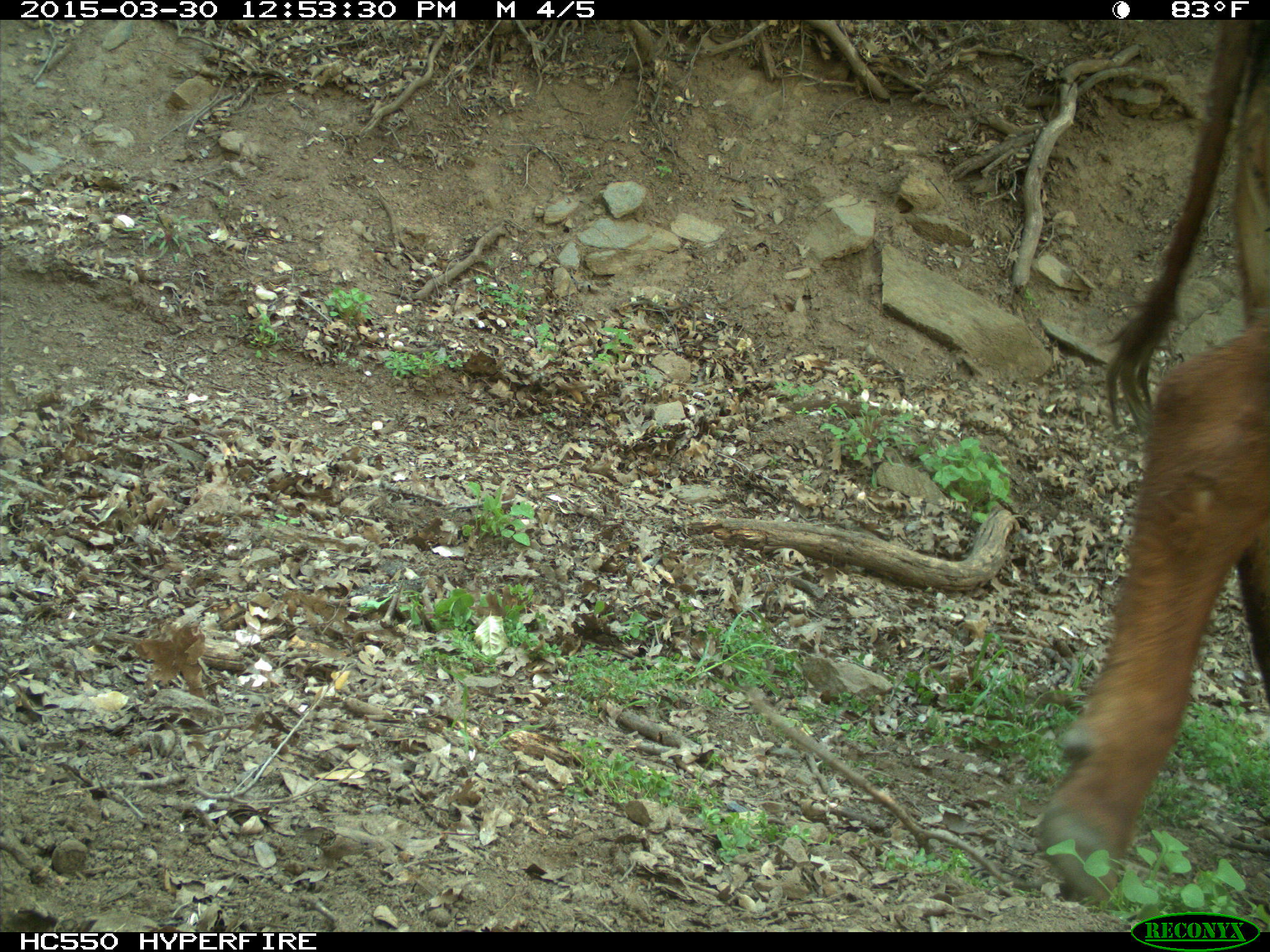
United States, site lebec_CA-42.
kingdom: Animalia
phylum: Chordata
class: Mammalia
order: Artiodactyla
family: Bovidae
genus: Bos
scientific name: Bos taurus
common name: domestic cow